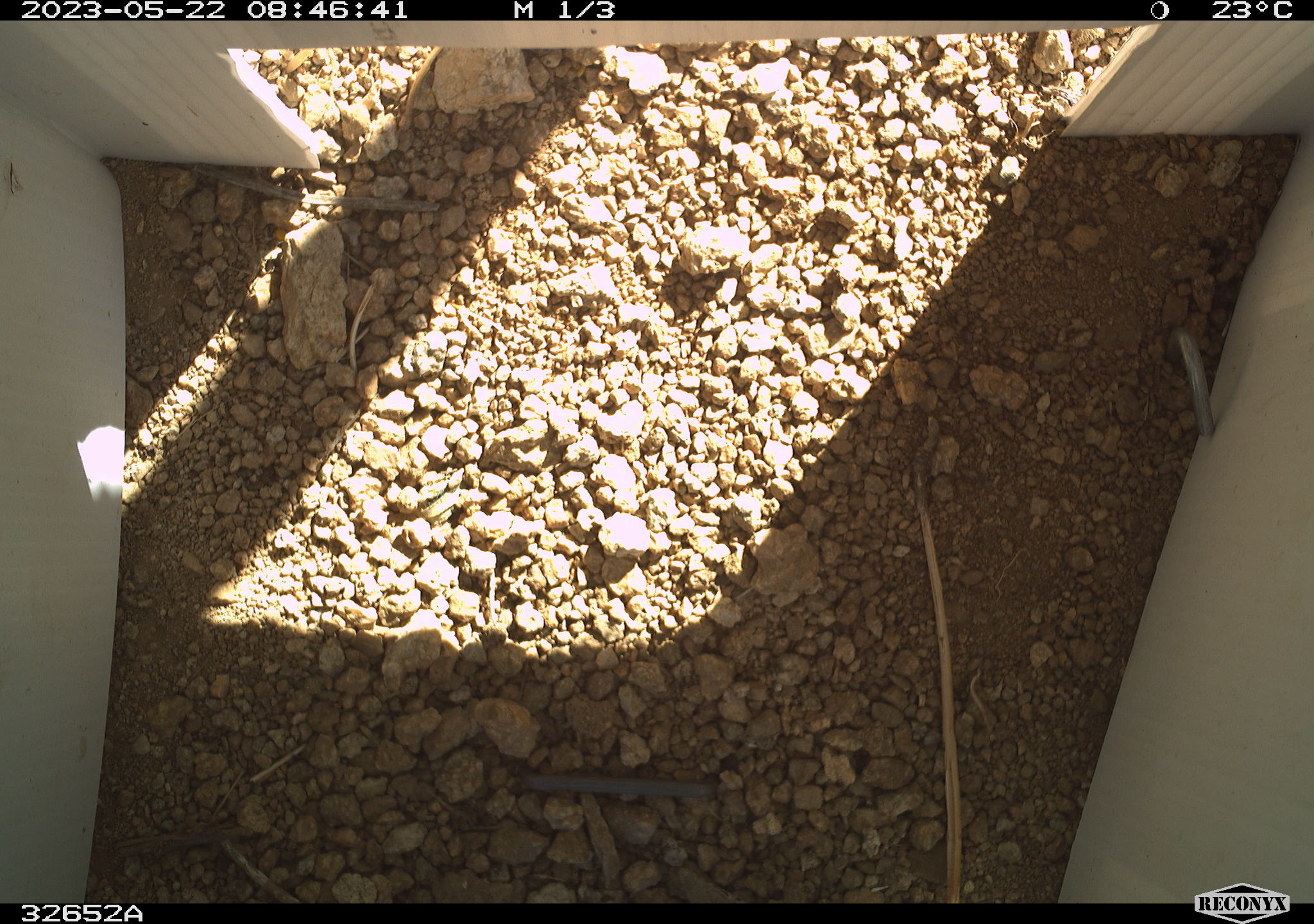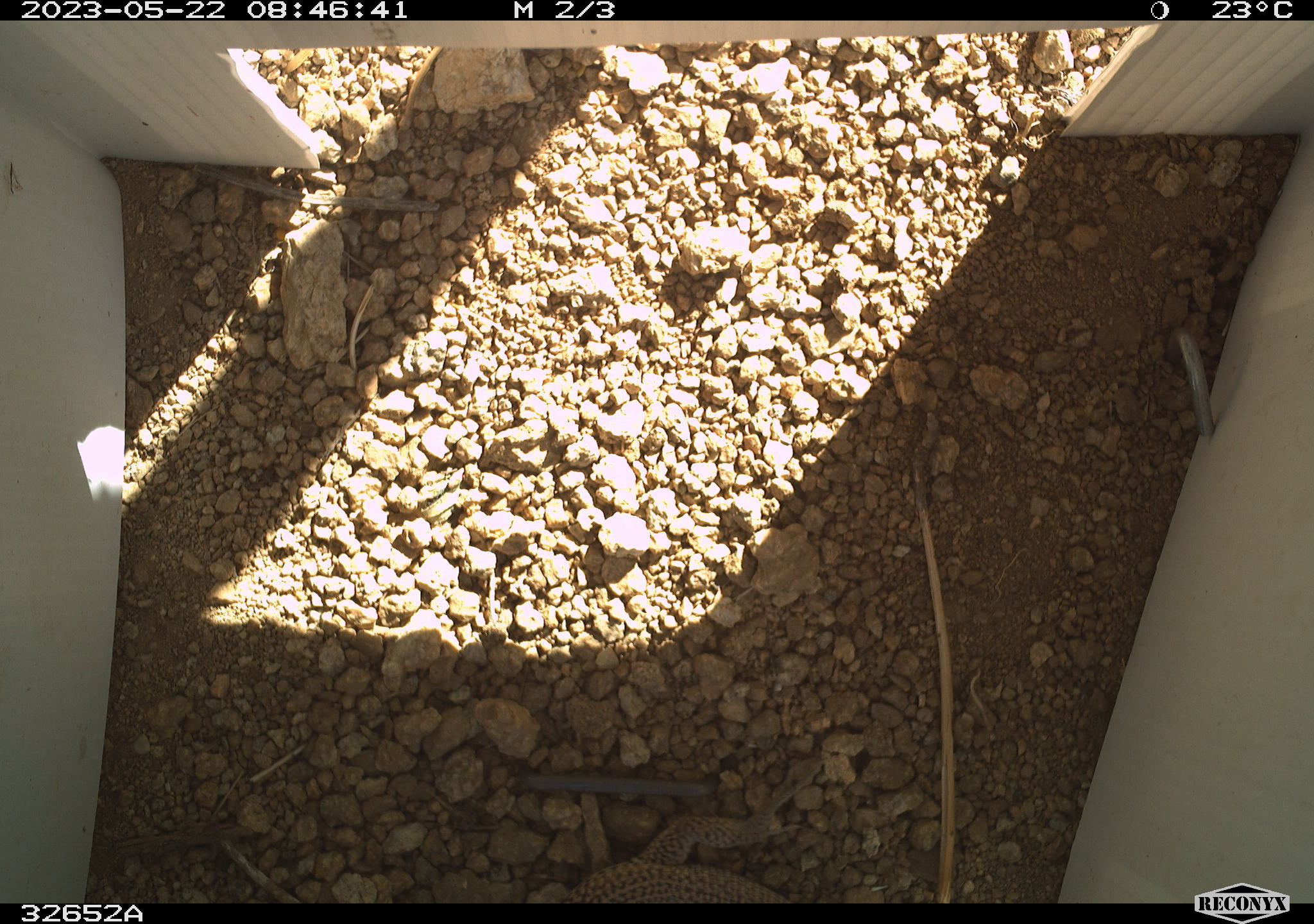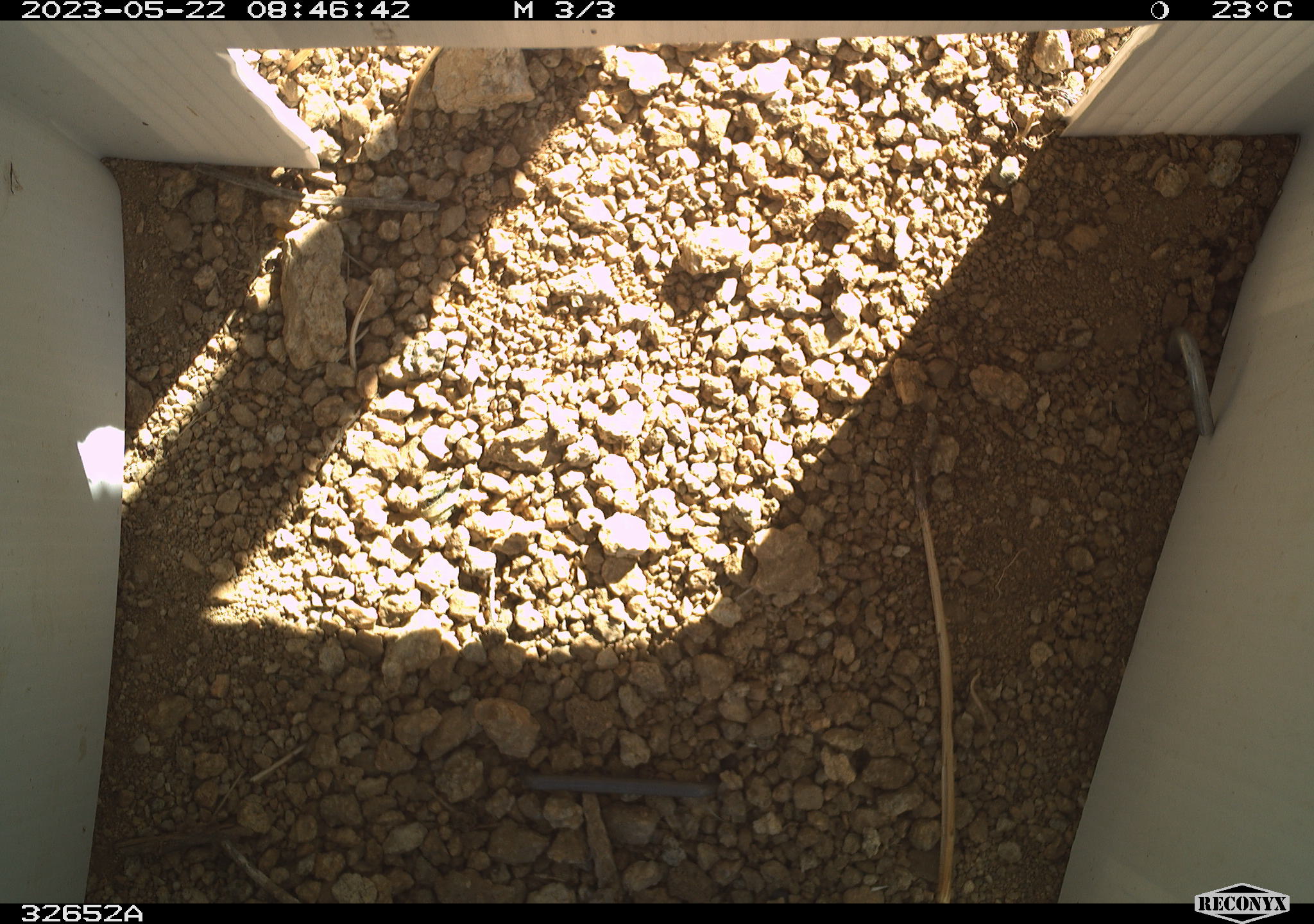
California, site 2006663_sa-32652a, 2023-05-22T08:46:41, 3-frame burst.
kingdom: Animalia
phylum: Chordata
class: Reptilia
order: Squamata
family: Teiidae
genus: Aspidoscelis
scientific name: Aspidoscelis tigris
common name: western whiptail